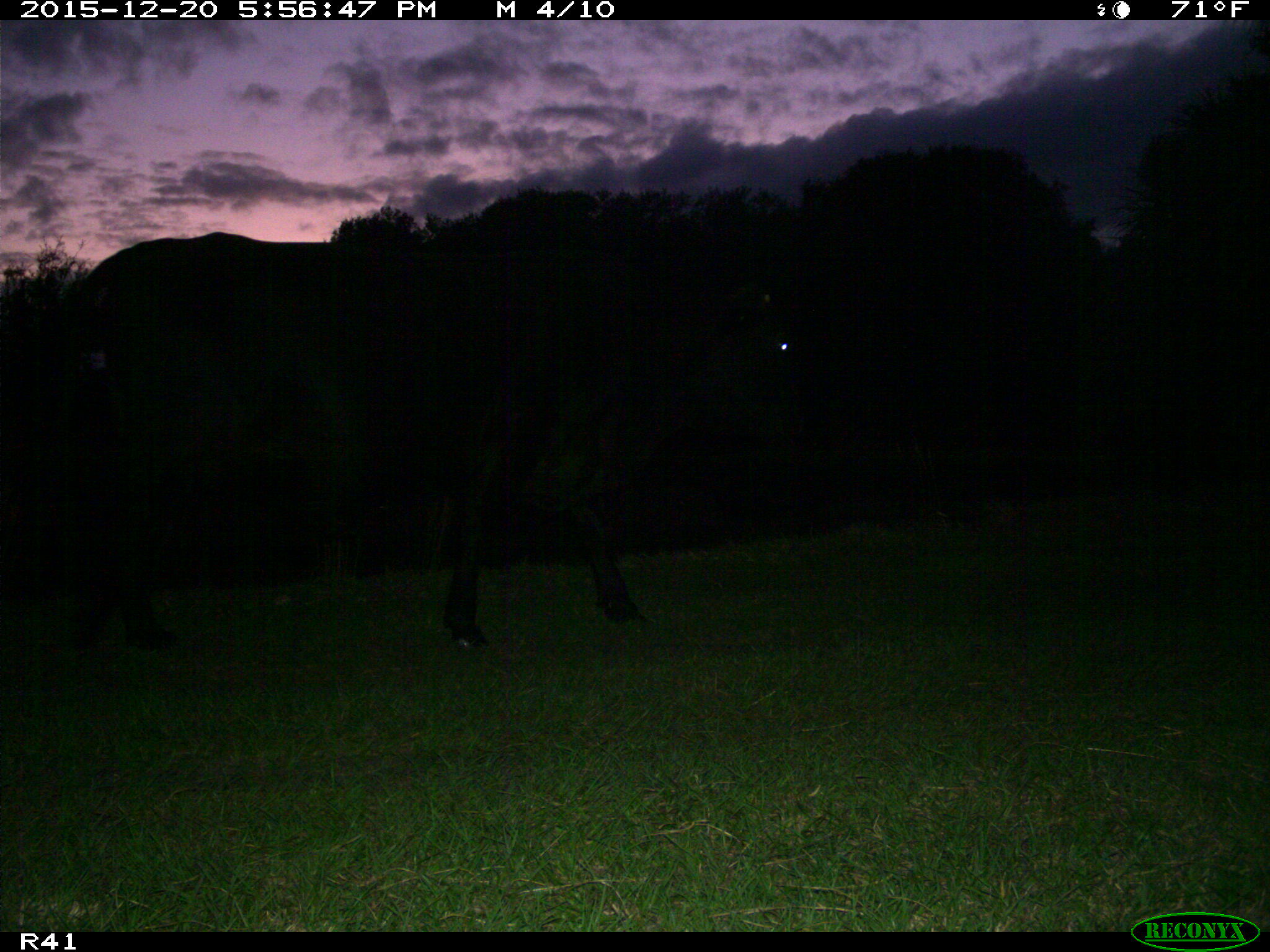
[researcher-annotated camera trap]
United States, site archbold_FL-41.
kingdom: Animalia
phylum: Chordata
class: Mammalia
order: Artiodactyla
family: Bovidae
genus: Bos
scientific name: Bos taurus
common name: domestic cow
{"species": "Bos taurus (domestic cow)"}